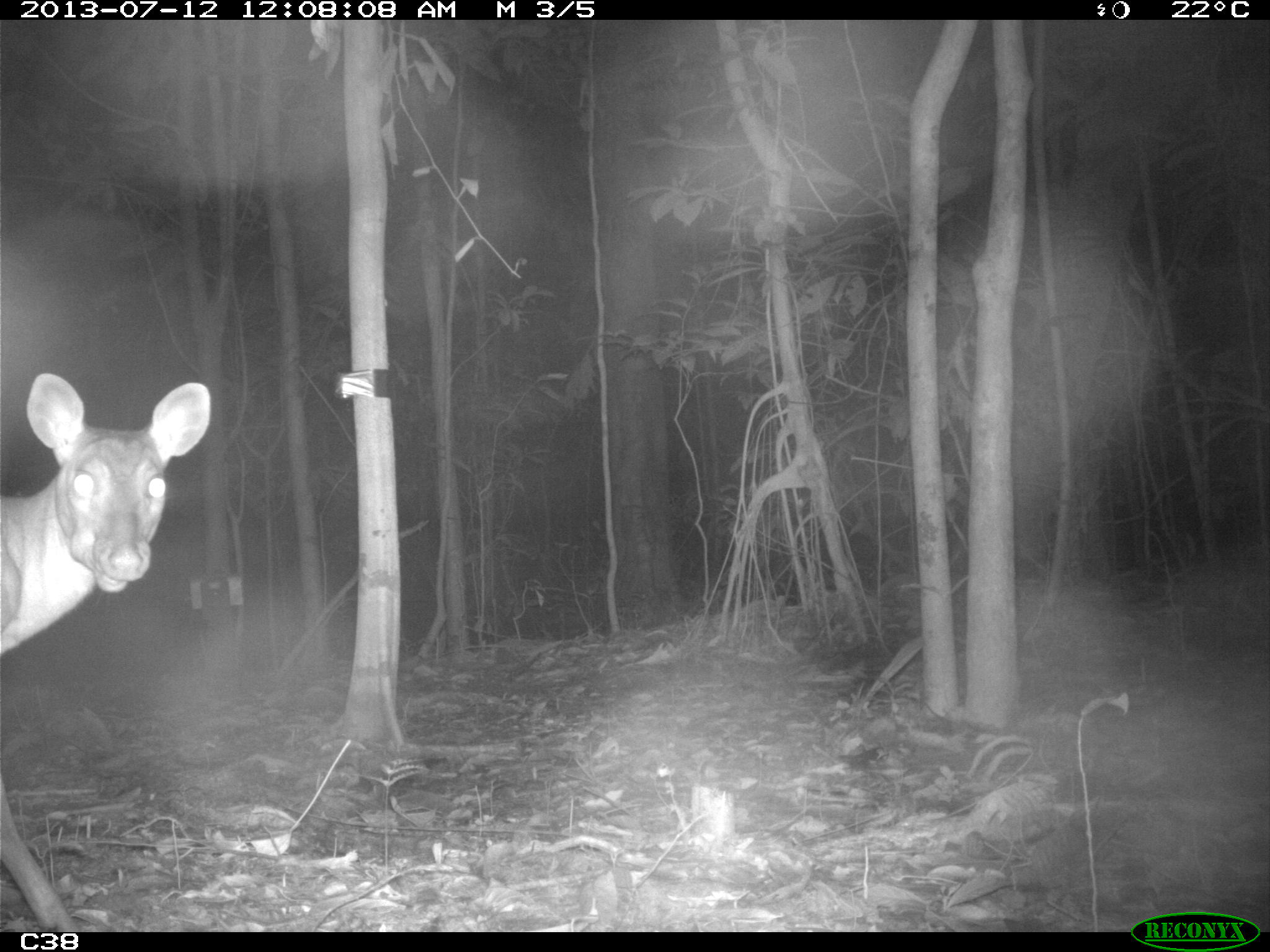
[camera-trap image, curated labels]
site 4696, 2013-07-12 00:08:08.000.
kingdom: Animalia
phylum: Chordata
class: Mammalia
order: Artiodactyla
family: Cervidae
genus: Mazama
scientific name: Mazama americana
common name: red brocket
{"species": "Mazama americana (red brocket)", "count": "1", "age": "adult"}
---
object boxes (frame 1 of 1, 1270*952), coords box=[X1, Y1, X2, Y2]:
mazama americana: box=[0, 373, 211, 931]